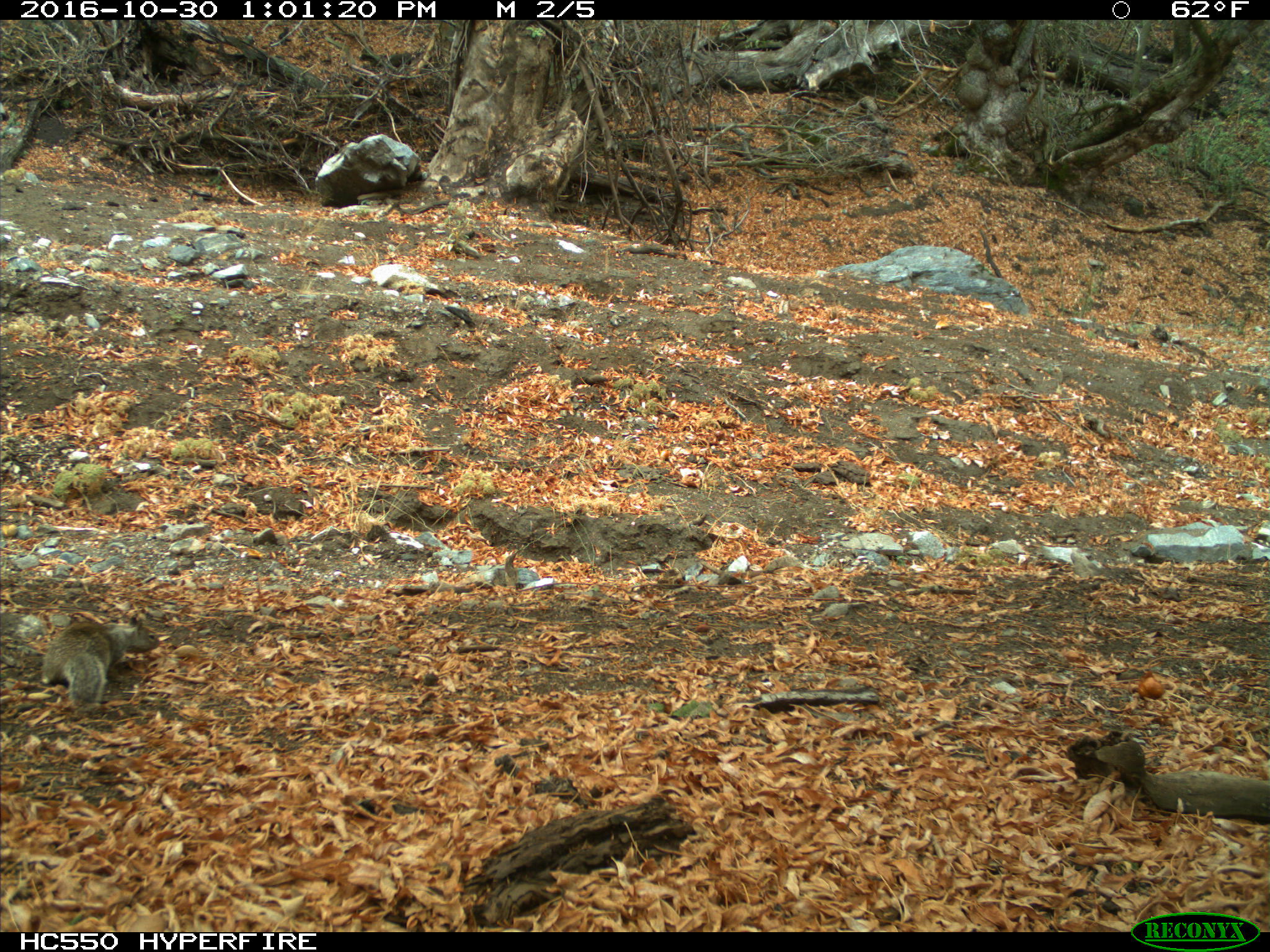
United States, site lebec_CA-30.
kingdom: Animalia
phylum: Chordata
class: Mammalia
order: Rodentia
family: Sciuridae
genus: Otospermophilus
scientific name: Otospermophilus beecheyi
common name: california ground squirrel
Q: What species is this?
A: Otospermophilus beecheyi (california ground squirrel).